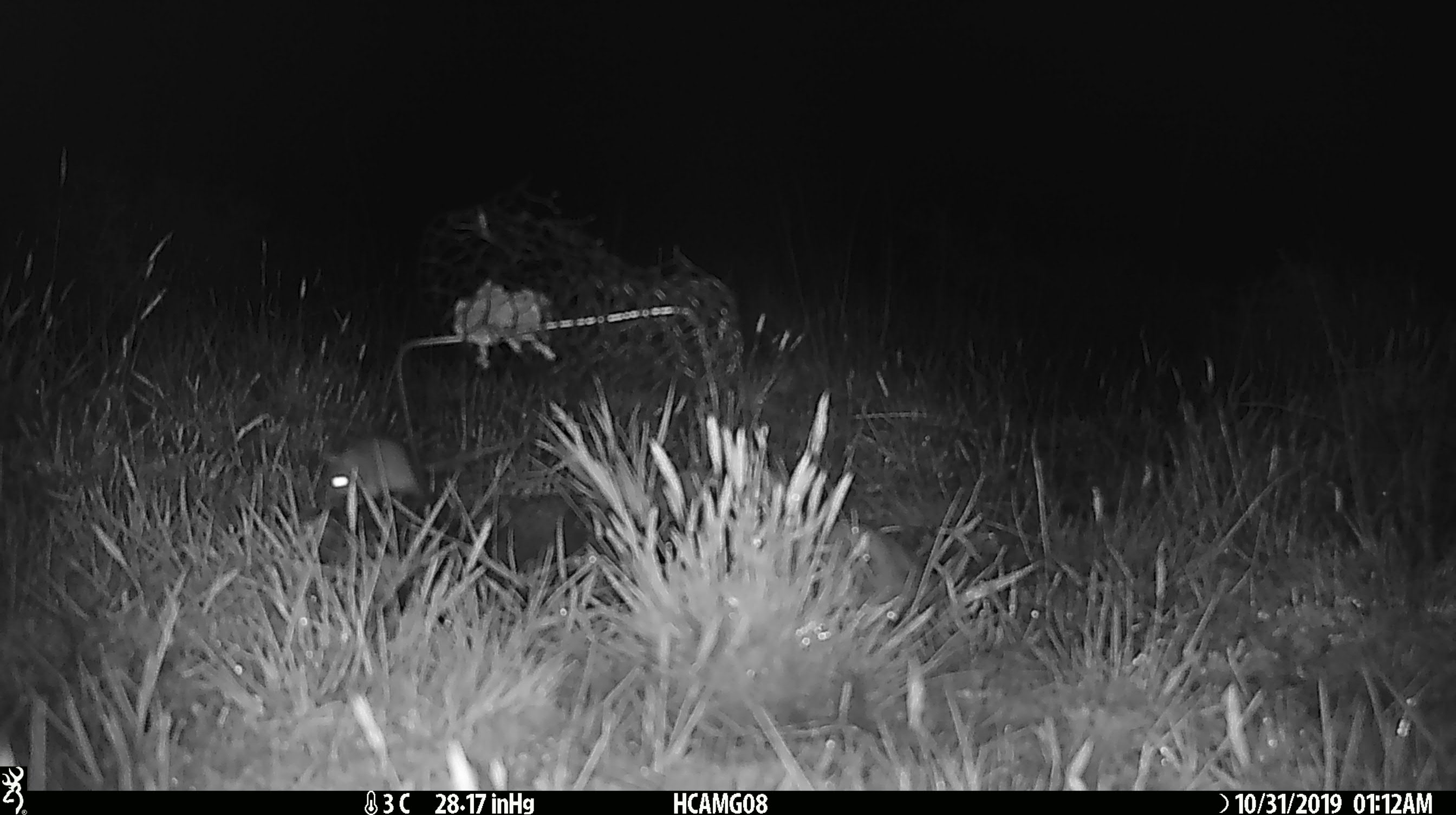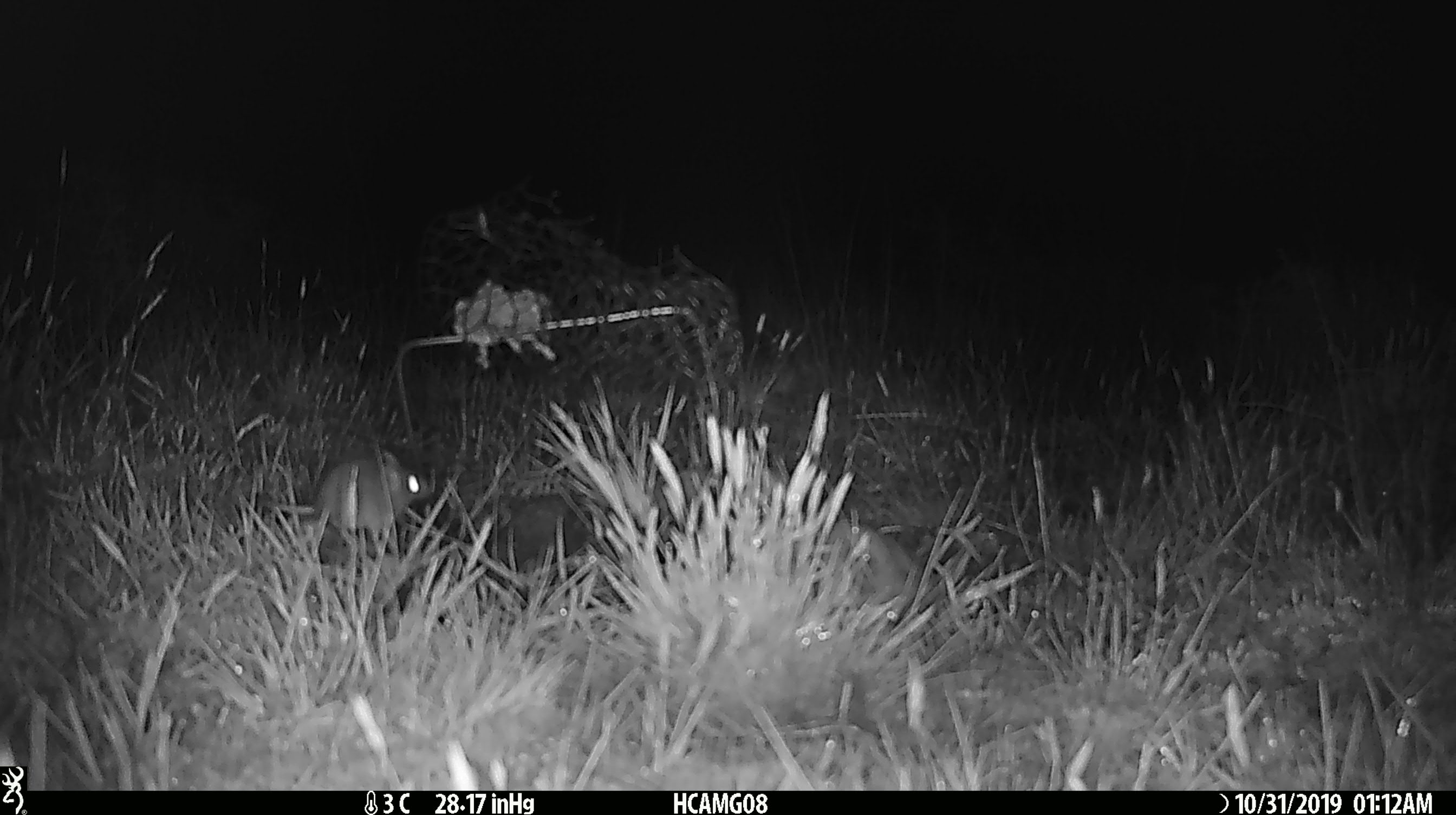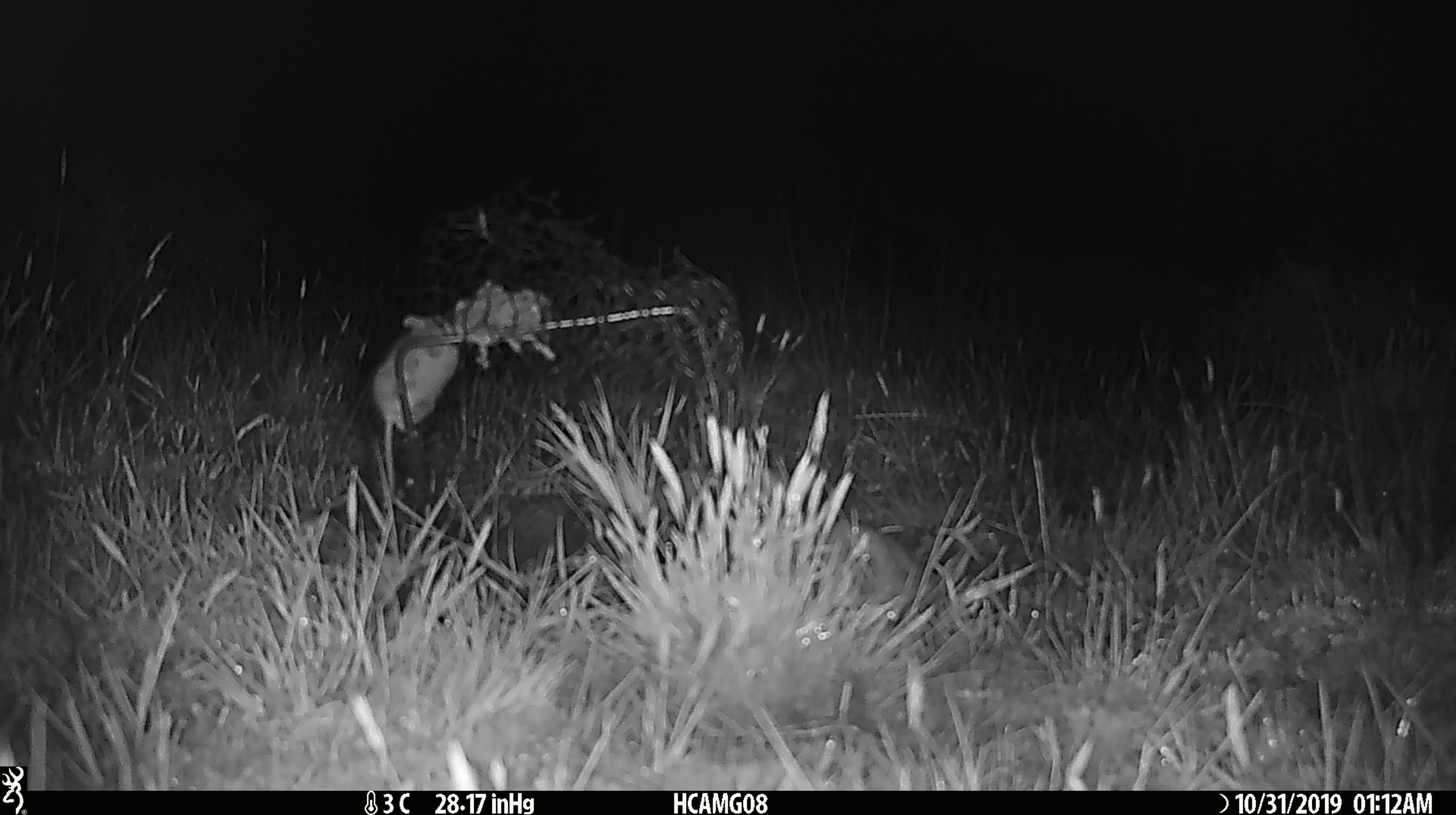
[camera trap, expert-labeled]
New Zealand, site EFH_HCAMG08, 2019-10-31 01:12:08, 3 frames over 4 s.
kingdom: Animalia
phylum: Chordata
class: Mammalia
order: Rodentia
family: Muridae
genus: Mus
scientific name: Mus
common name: mouse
Mouse (Mus).